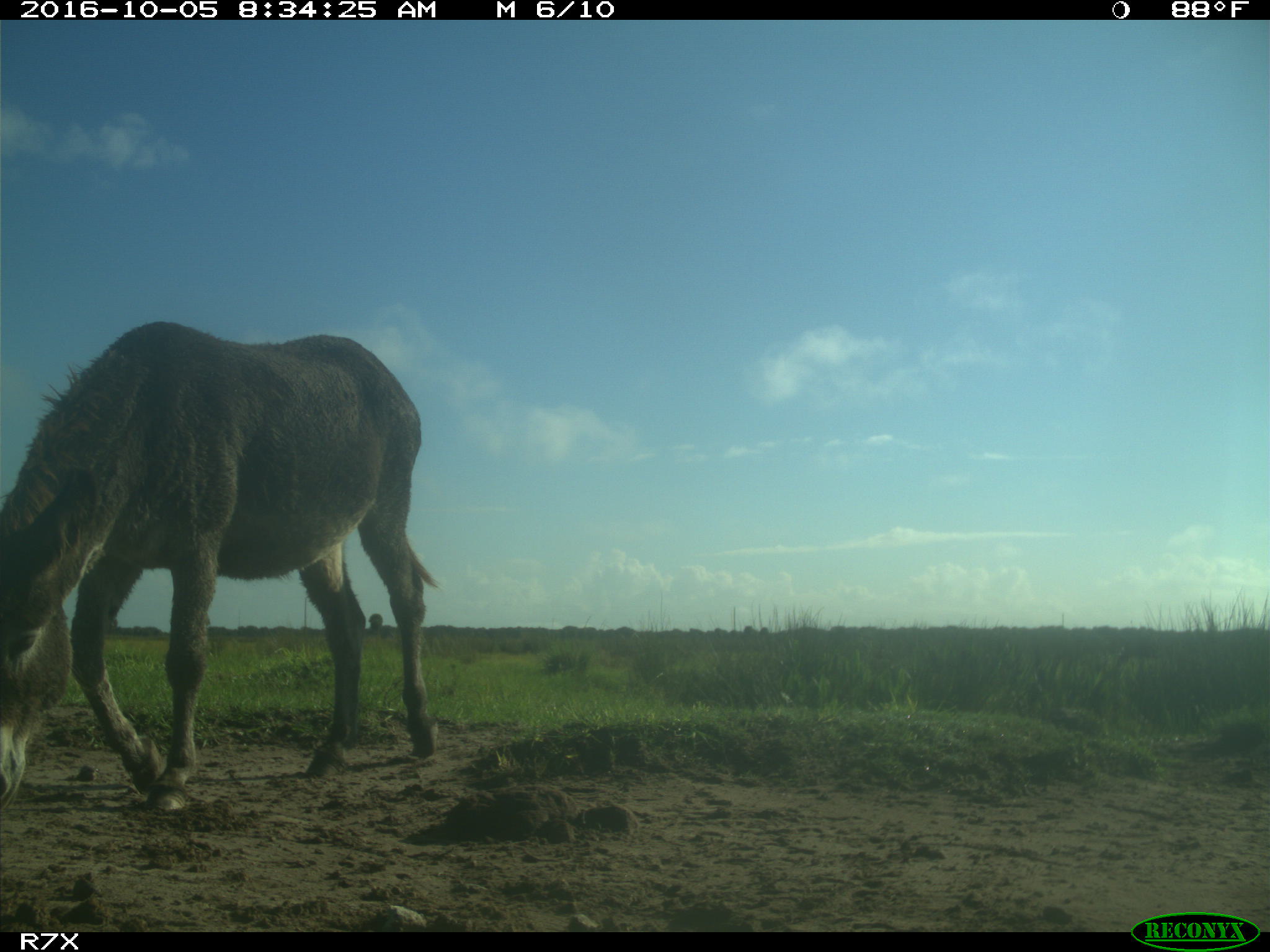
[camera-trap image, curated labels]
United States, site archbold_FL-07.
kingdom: Animalia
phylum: Chordata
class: Mammalia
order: Perissodactyla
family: Equidae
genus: Equus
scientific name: Equus africanus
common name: african wild ass